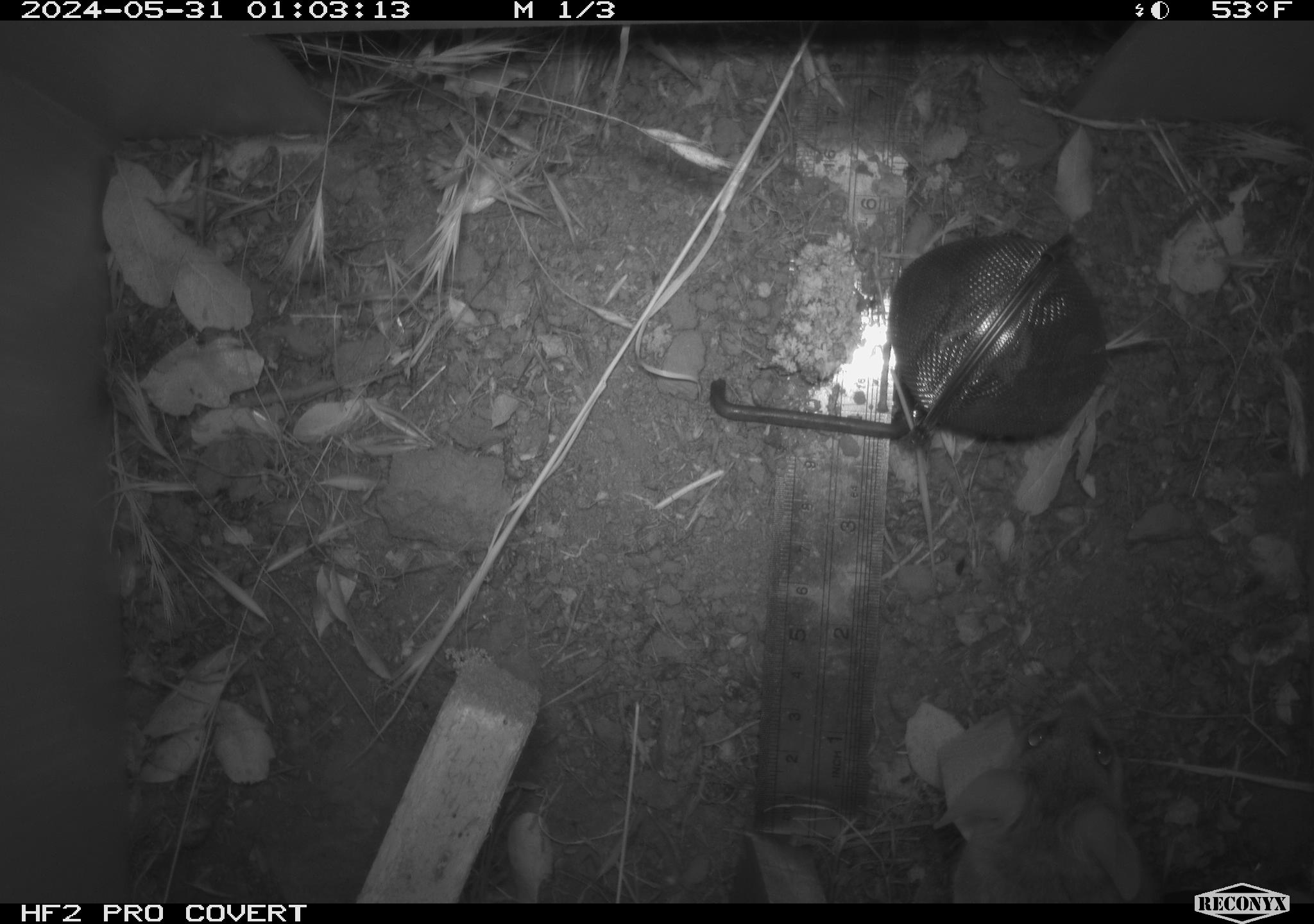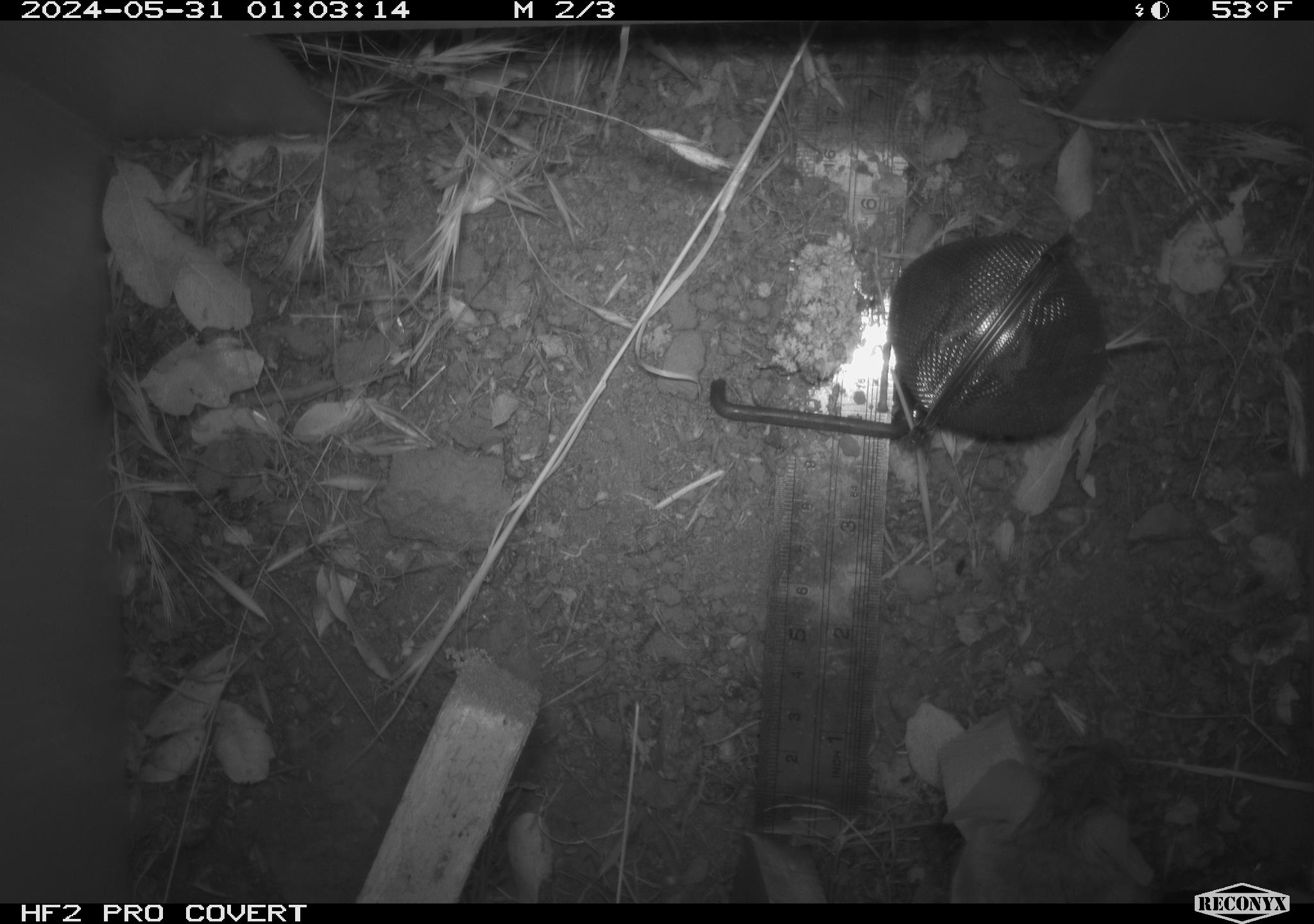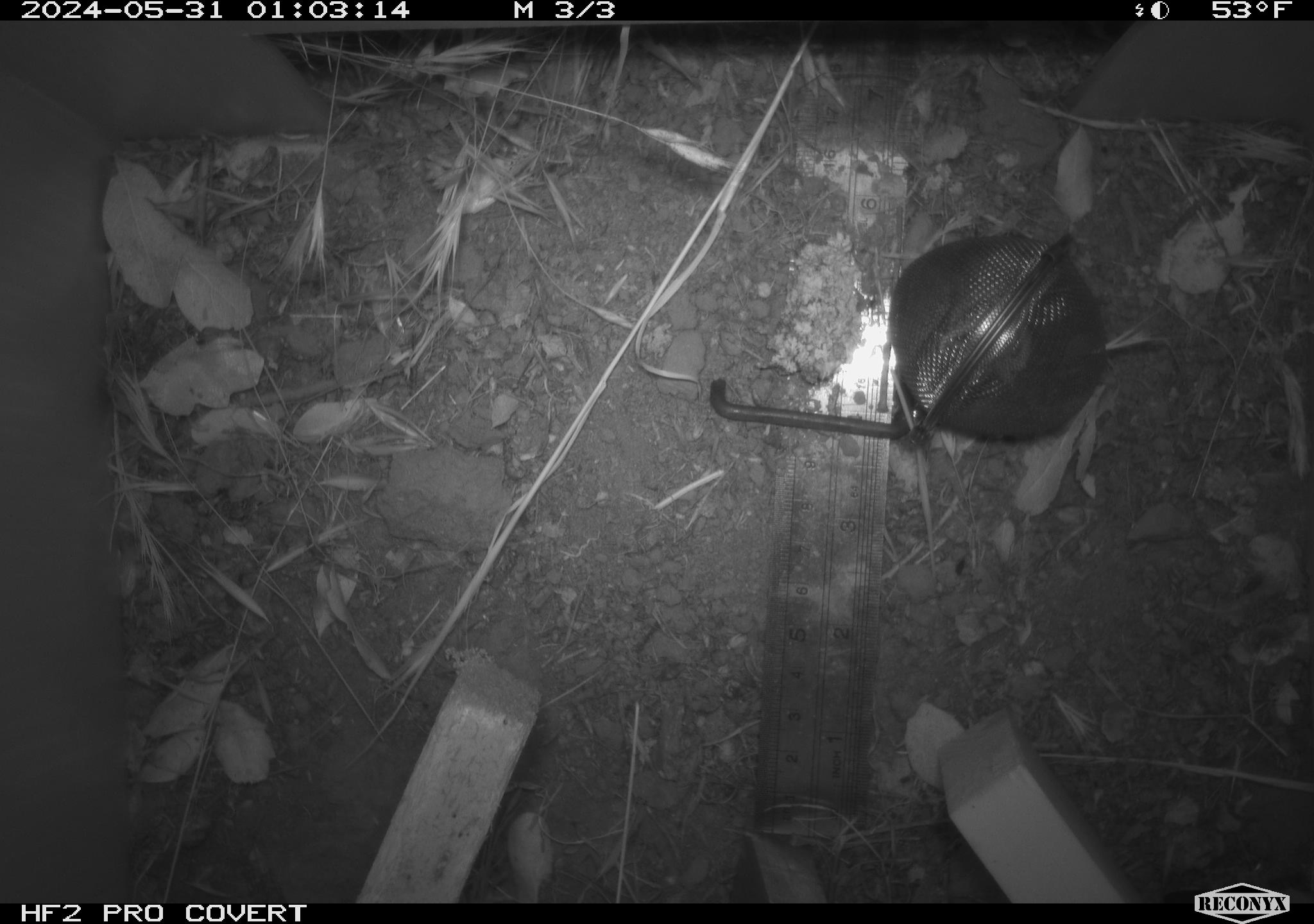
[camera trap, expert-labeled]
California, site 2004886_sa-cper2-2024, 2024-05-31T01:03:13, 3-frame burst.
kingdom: Animalia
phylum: Chordata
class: Mammalia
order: Rodentia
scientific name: Rodentia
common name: rodent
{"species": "rodent (Rodentia)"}